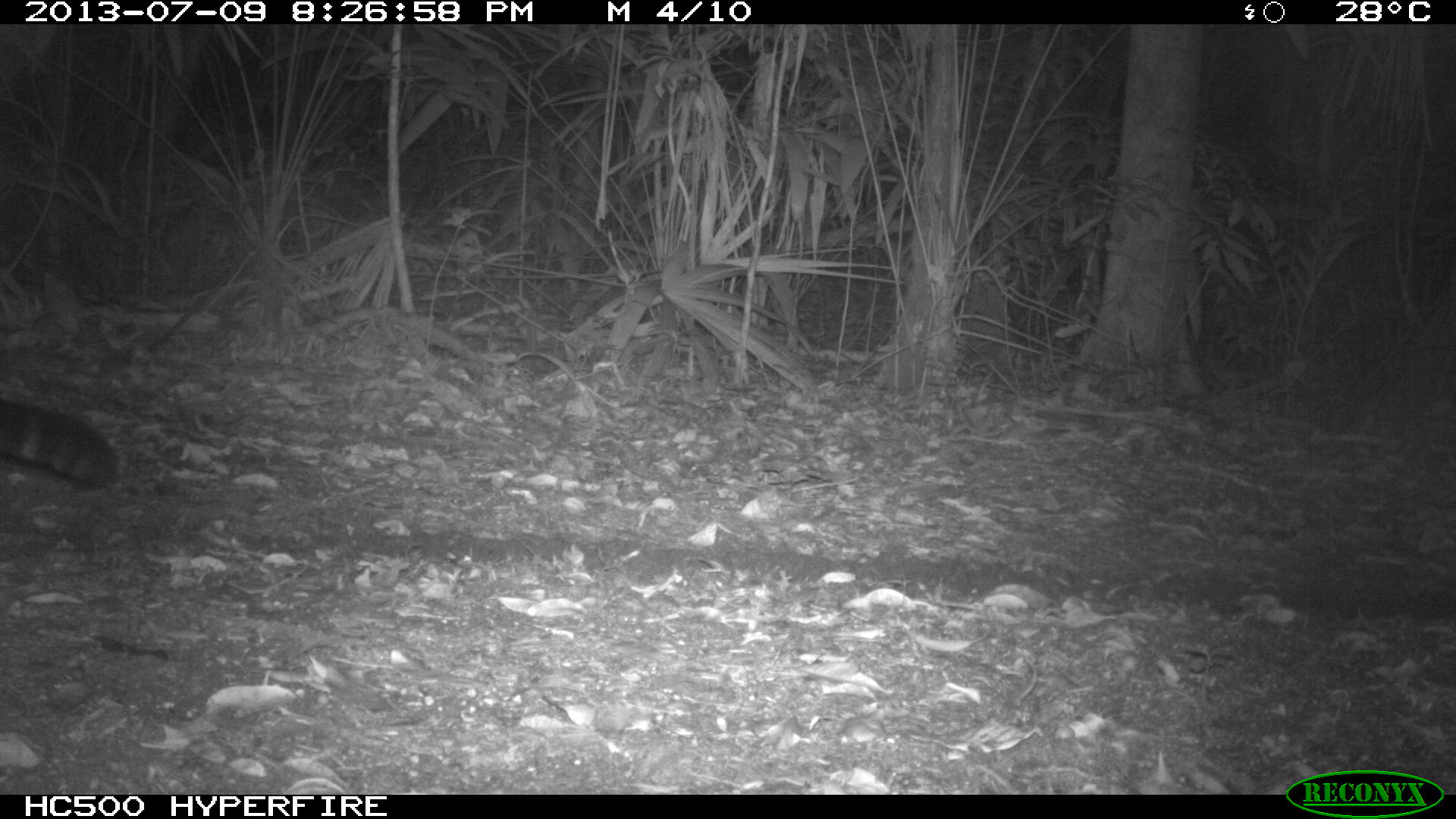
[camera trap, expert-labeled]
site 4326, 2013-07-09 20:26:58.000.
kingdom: Animalia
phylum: Chordata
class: Mammalia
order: Carnivora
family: Felidae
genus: Panthera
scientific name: Panthera onca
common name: jaguar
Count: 1.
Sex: male.